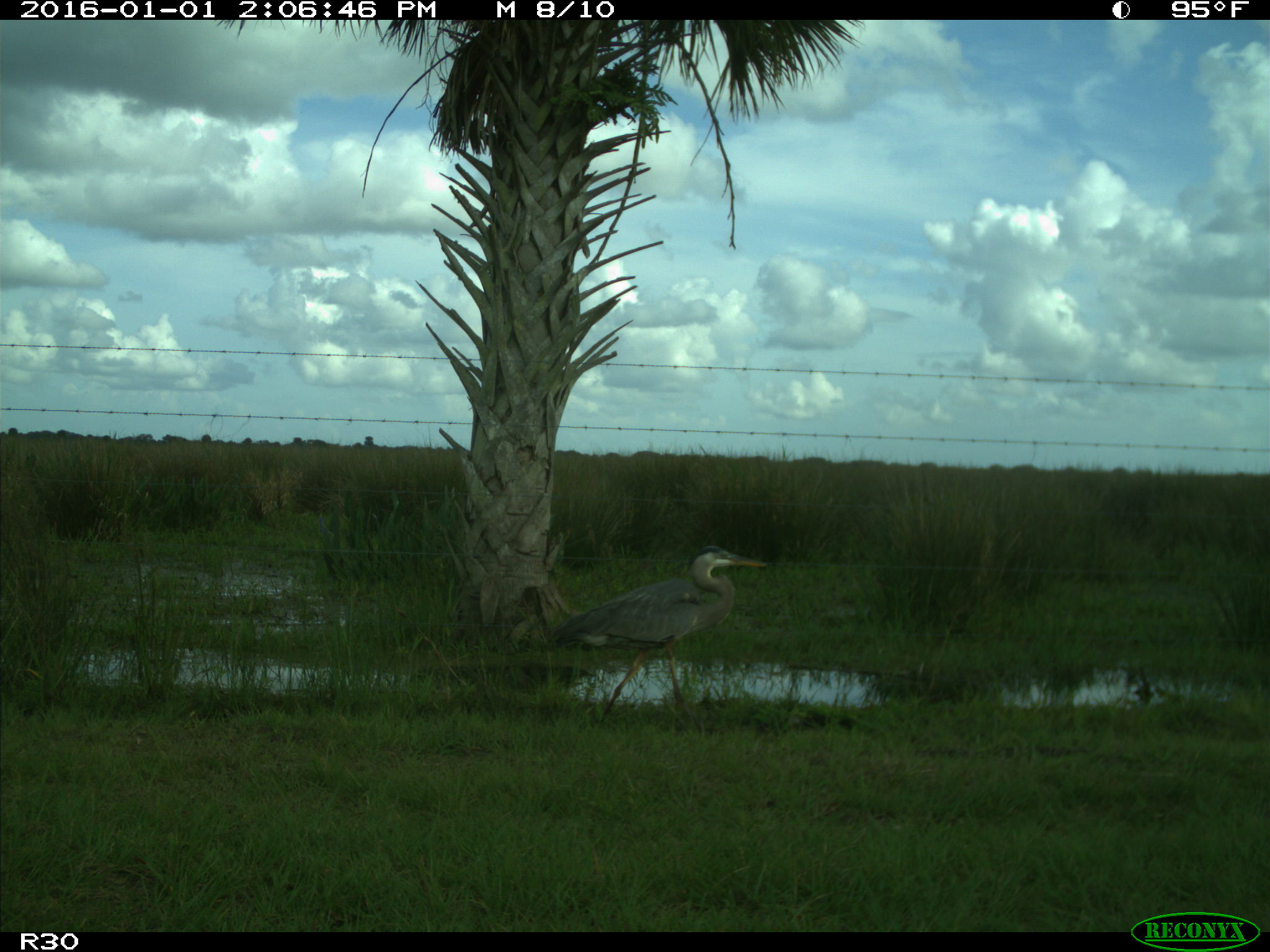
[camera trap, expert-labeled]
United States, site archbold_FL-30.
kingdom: Animalia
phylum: Chordata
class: Aves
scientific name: Aves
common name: birds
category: unidentified bird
Unidentified bird (birds) (Aves).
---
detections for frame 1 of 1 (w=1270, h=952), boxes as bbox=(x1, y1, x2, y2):
animal: bbox=(543, 543, 770, 725)